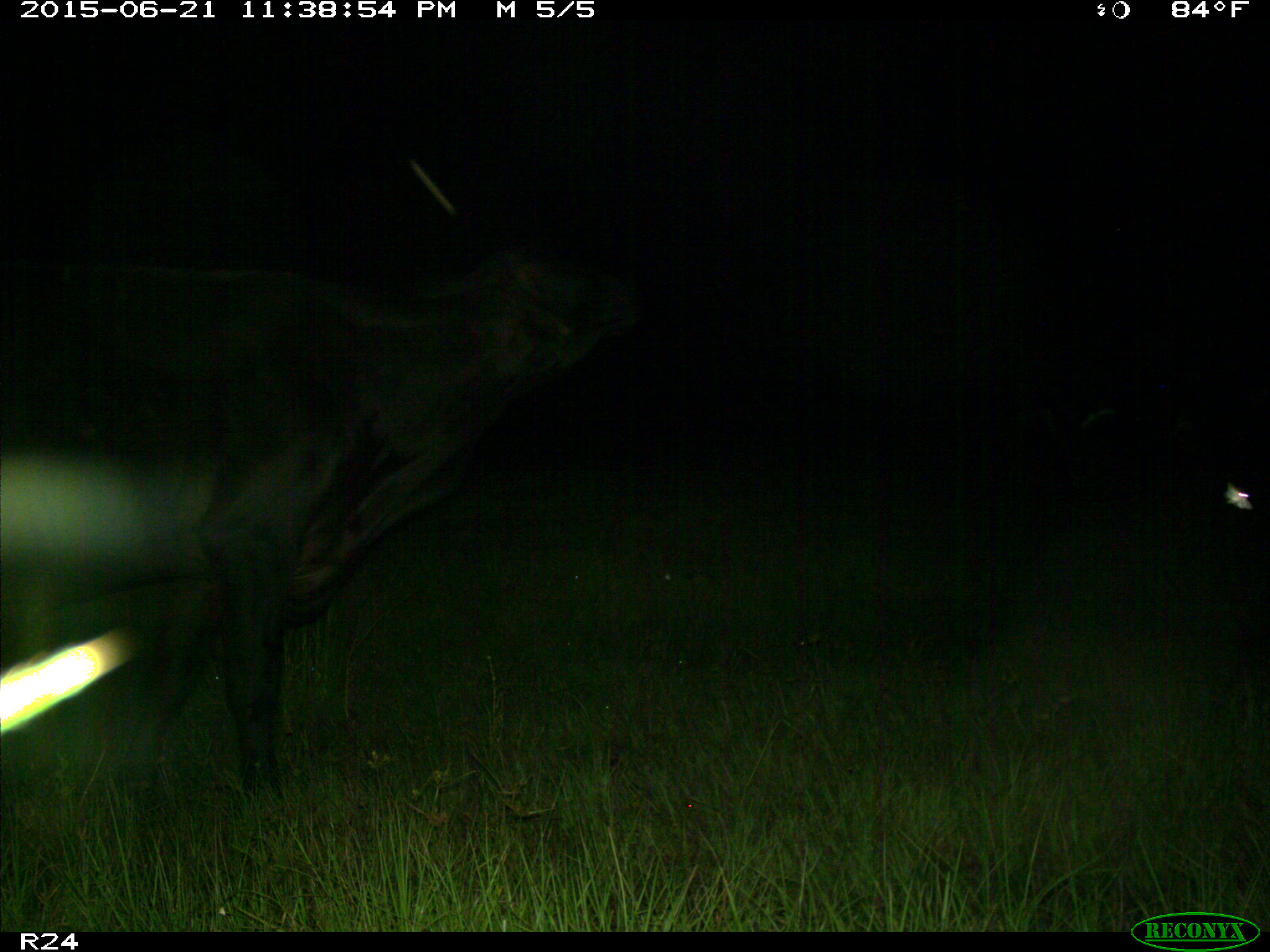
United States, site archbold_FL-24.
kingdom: Animalia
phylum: Chordata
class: Mammalia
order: Artiodactyla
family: Bovidae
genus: Bos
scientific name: Bos taurus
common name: domestic cow